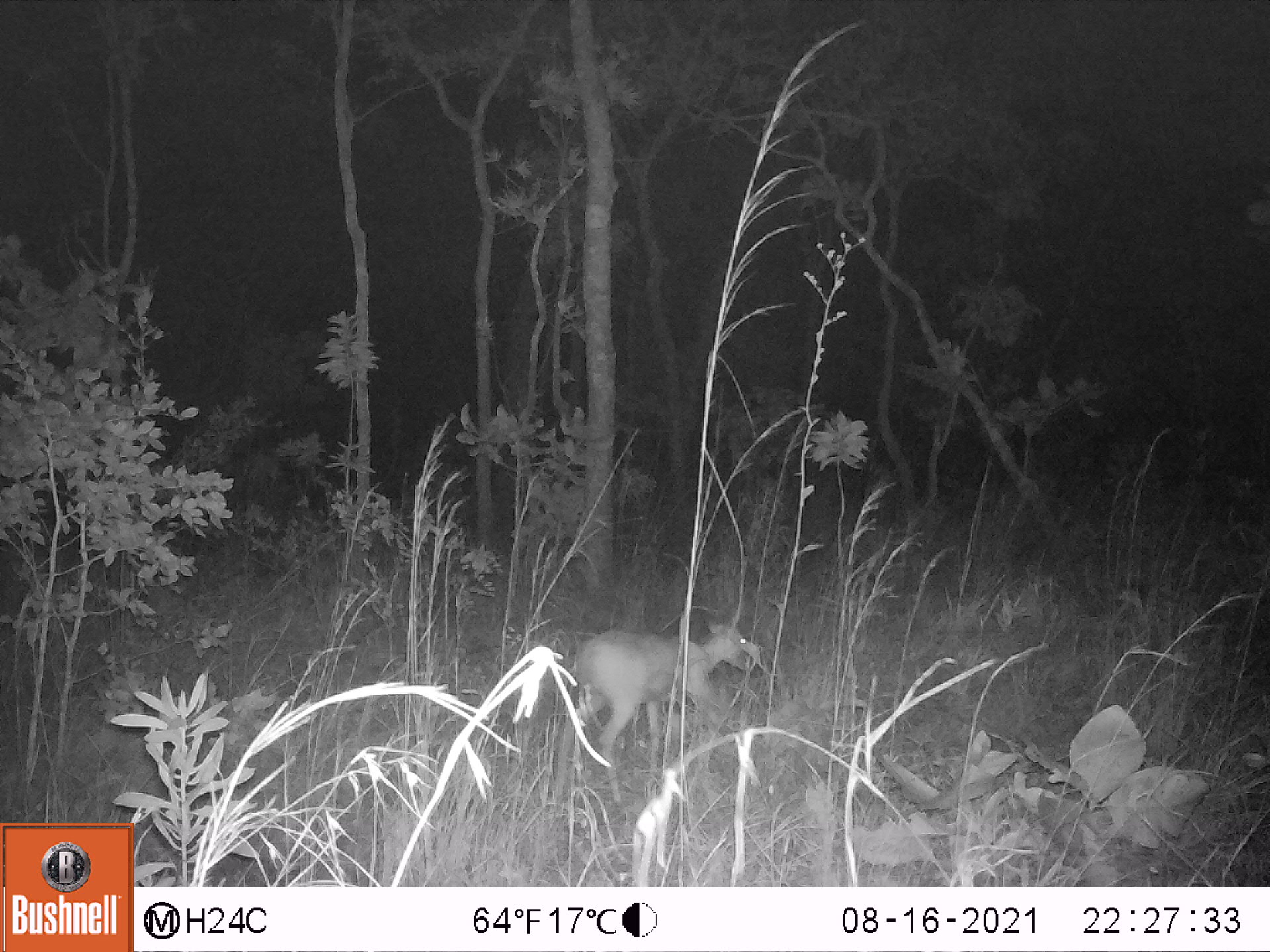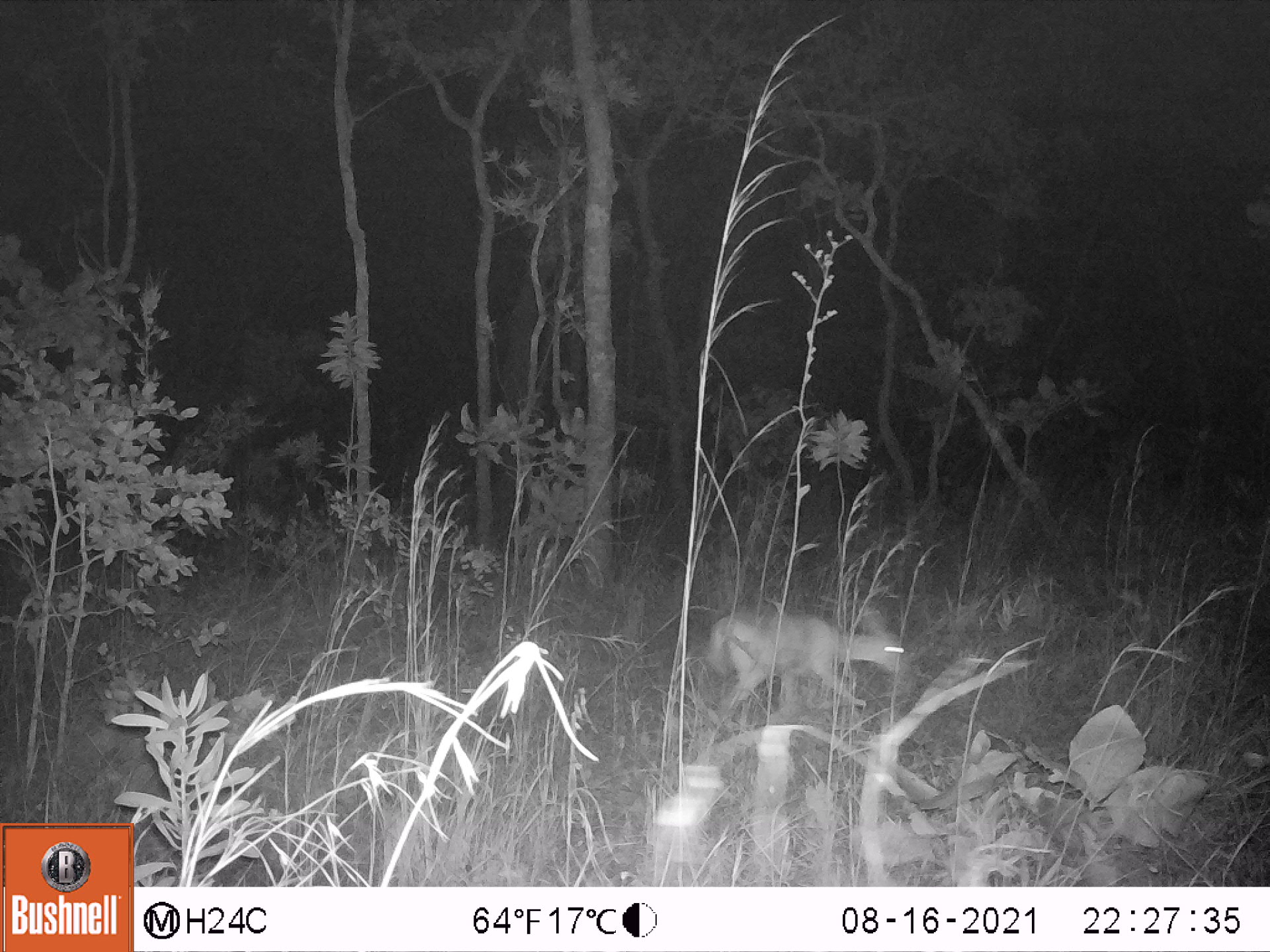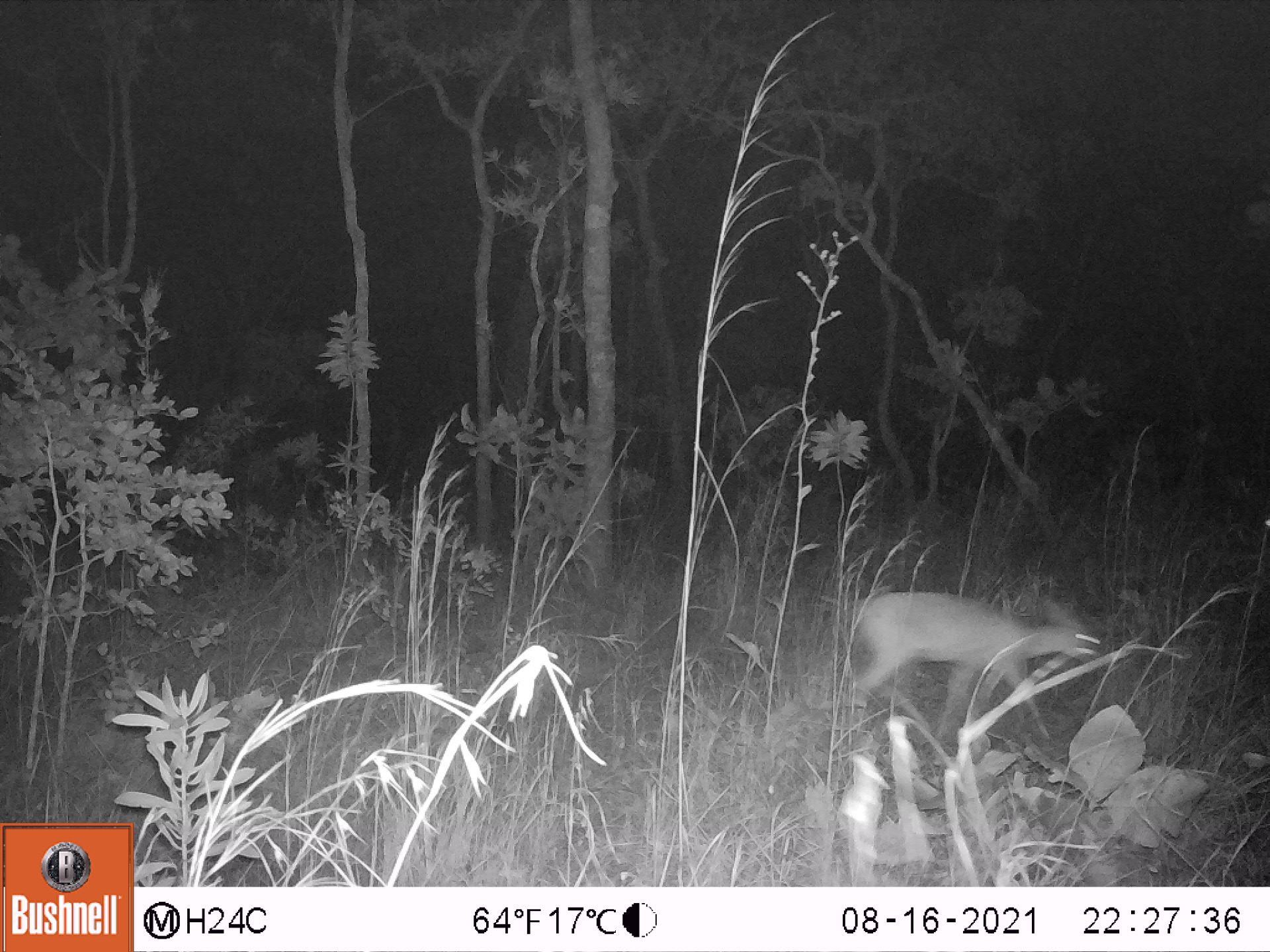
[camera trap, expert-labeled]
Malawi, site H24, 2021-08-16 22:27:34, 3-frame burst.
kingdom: Animalia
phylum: Chordata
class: Mammalia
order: Artiodactyla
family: Bovidae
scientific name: Antilopinae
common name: small antelope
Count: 1.